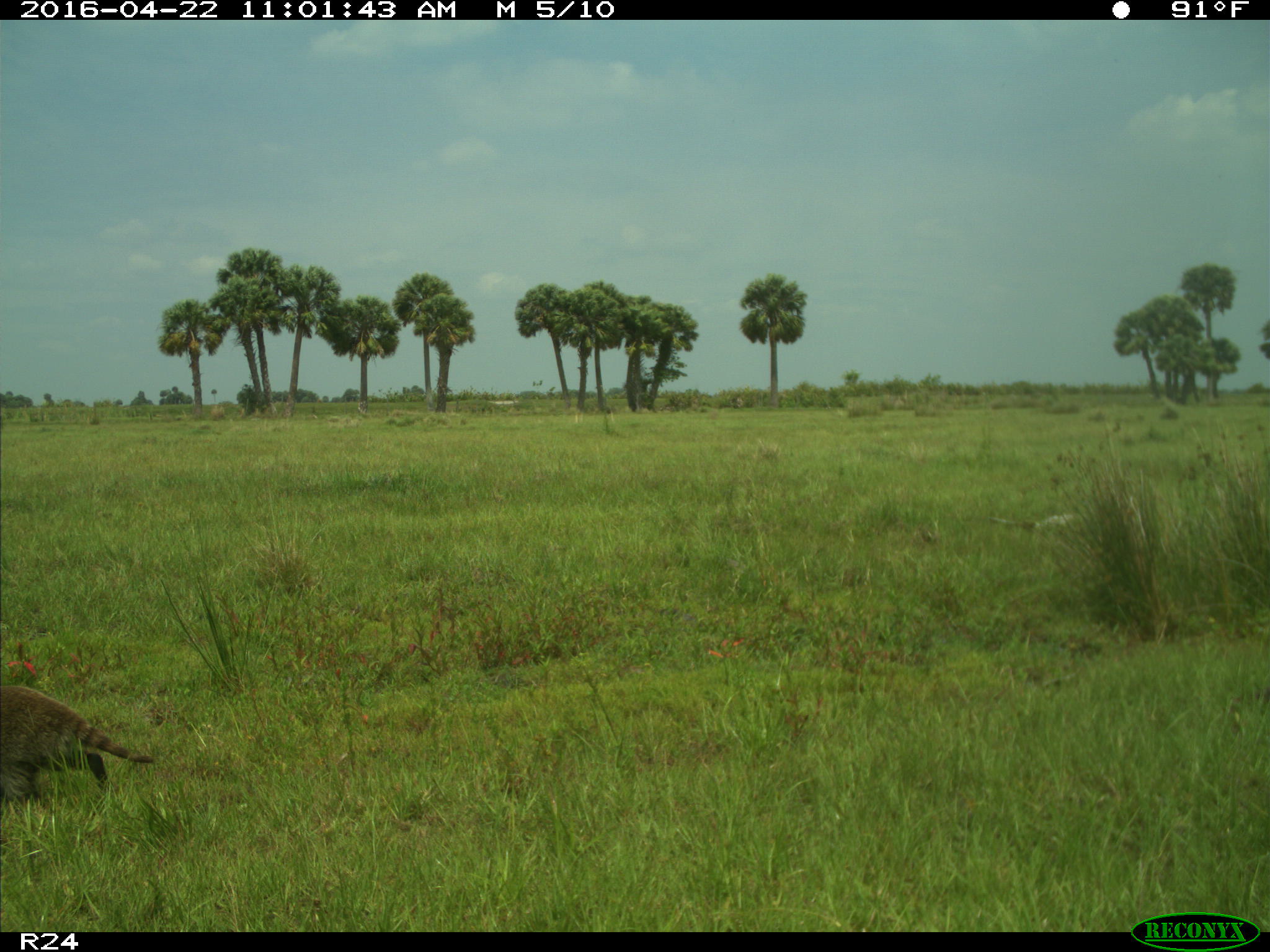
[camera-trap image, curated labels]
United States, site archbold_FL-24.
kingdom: Animalia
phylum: Chordata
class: Mammalia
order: Carnivora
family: Procyonidae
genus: Procyon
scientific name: Procyon lotor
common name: common raccoon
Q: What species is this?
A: Procyon lotor (common raccoon).